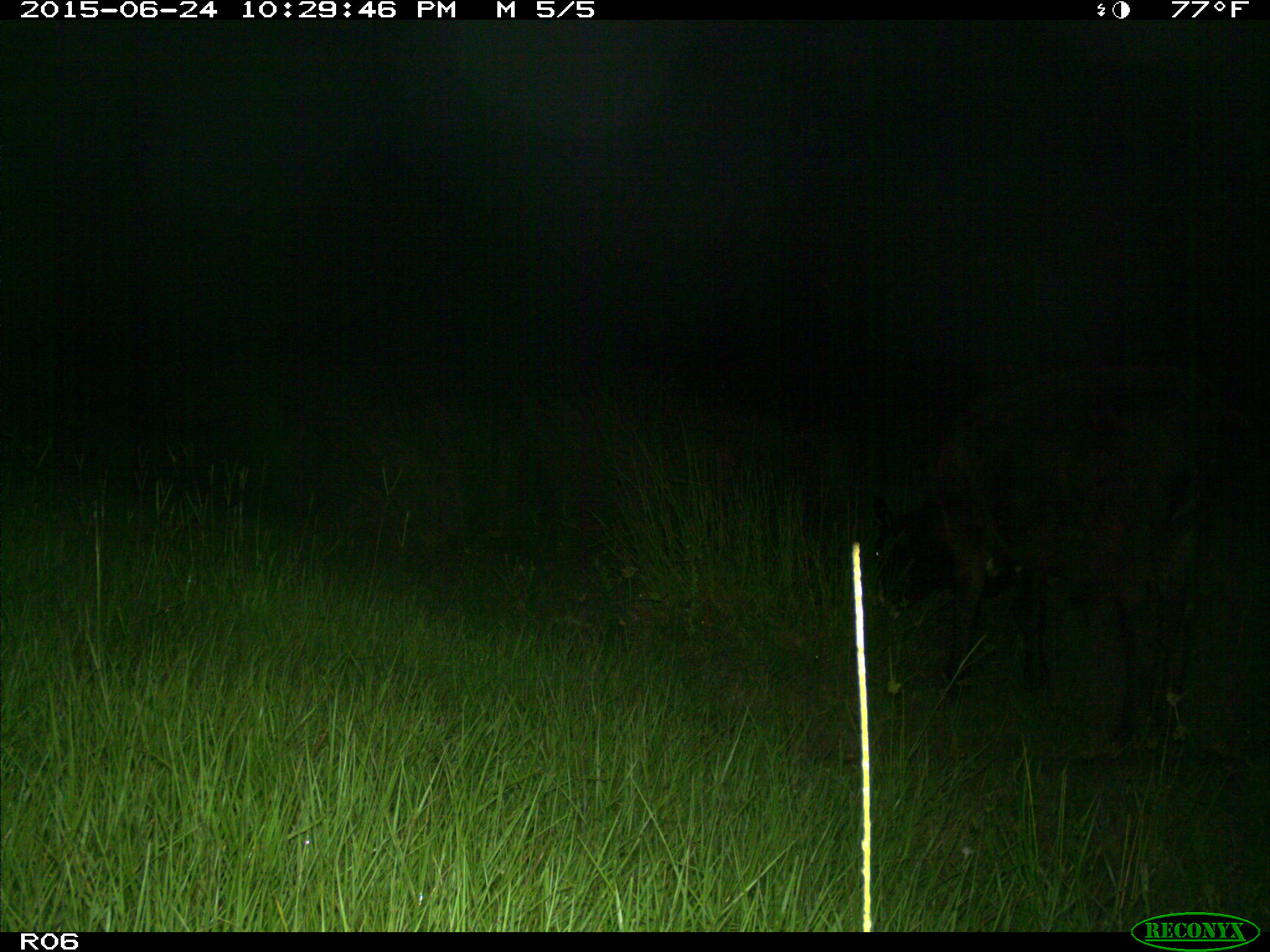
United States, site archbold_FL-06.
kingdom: Animalia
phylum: Chordata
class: Mammalia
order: Artiodactyla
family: Bovidae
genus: Bos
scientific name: Bos taurus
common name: domestic cow